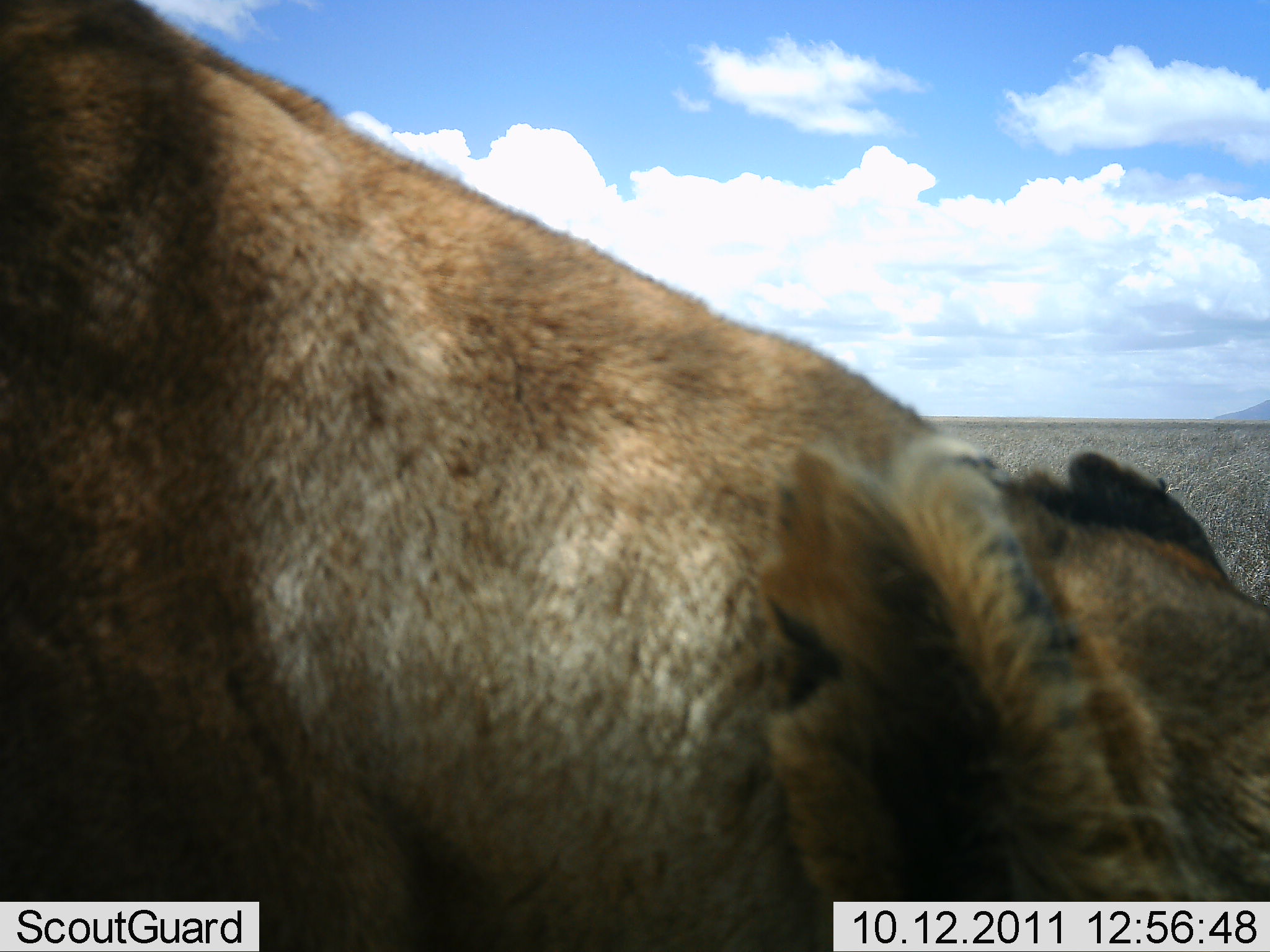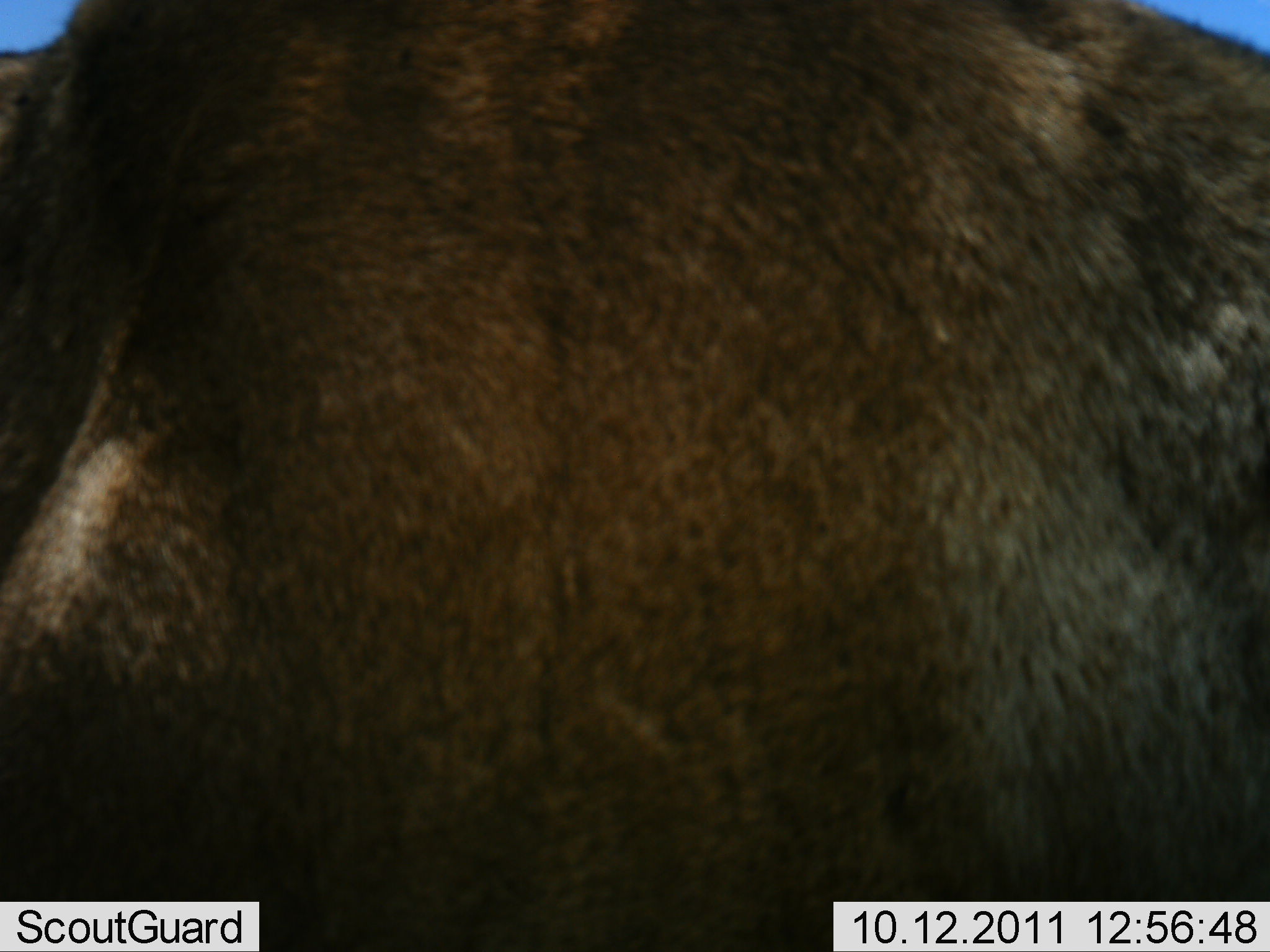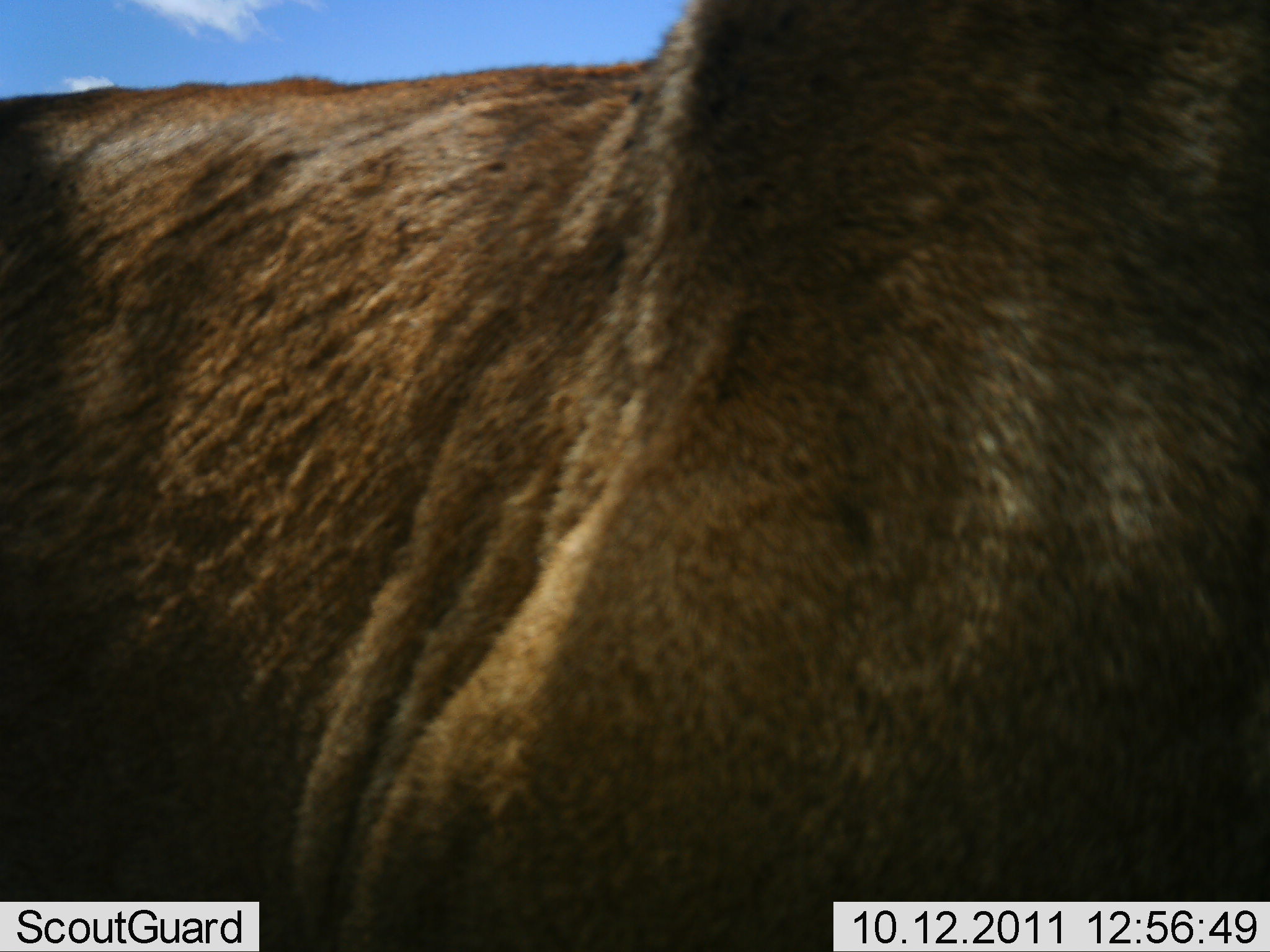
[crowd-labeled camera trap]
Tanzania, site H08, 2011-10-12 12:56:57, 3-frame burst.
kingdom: Animalia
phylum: Chordata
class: Mammalia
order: Carnivora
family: Felidae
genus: Panthera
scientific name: Panthera leo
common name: lion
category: lionfemale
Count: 1.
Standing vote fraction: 38%.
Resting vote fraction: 23%.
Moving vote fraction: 23%.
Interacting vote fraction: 15%.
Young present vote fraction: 0%.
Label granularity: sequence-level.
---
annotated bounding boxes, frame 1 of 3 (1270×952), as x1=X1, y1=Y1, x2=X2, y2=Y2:
animal: x1=0, y1=0, x2=1269, y2=951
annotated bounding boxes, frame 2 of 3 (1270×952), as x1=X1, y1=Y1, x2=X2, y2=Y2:
animal: x1=1, y1=0, x2=1270, y2=951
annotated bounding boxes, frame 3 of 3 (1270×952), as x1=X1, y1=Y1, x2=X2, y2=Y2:
animal: x1=3, y1=1, x2=1270, y2=951